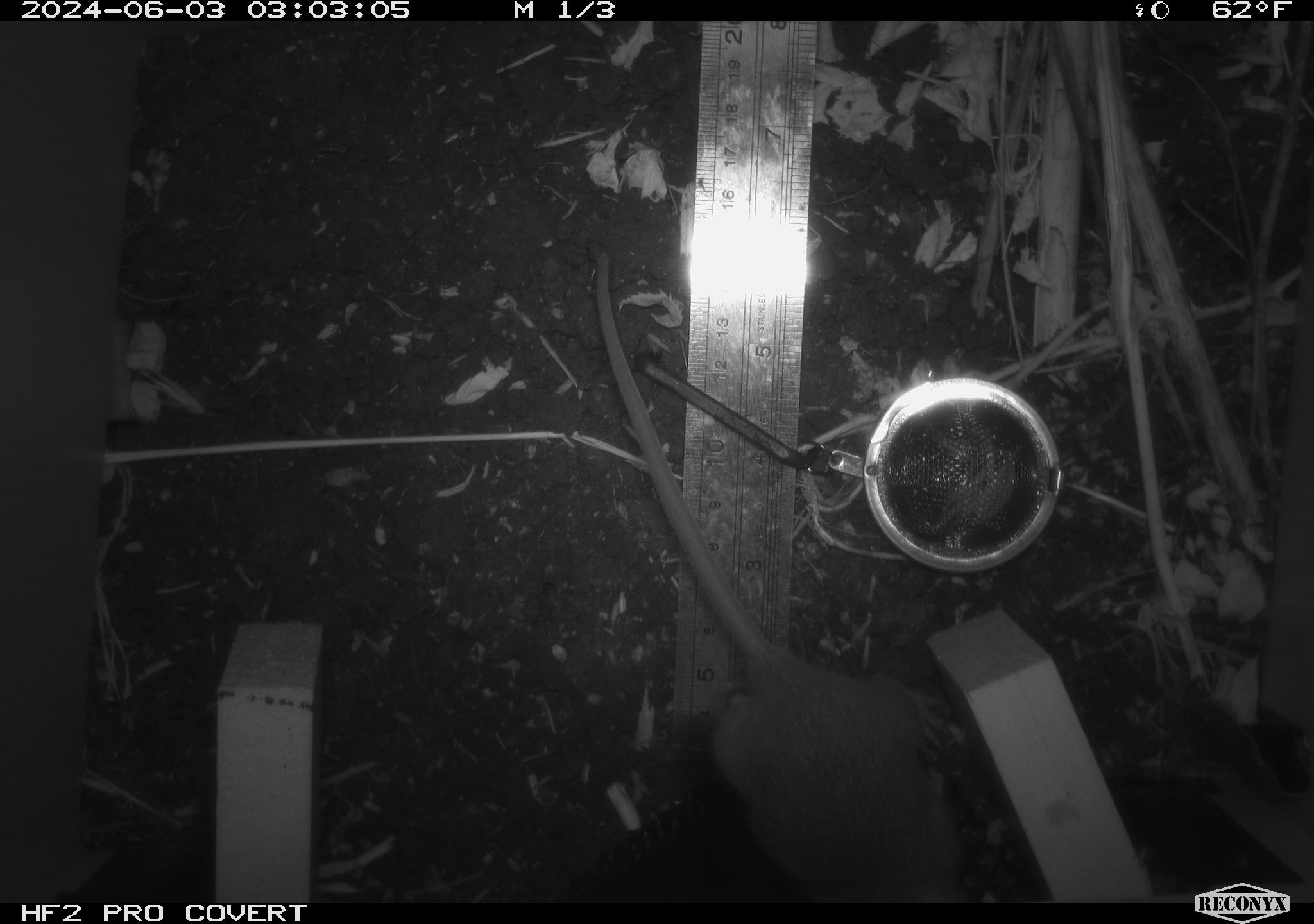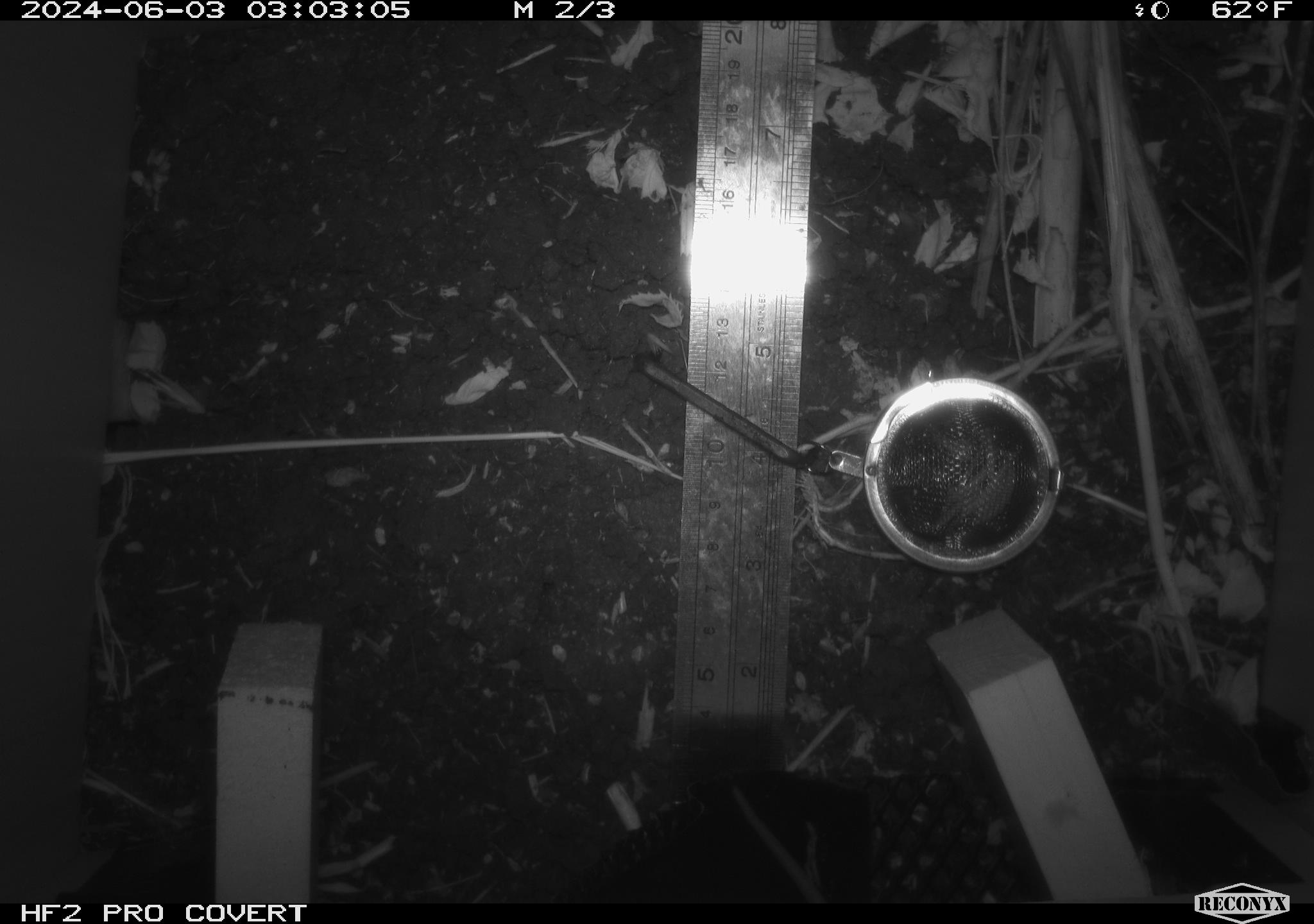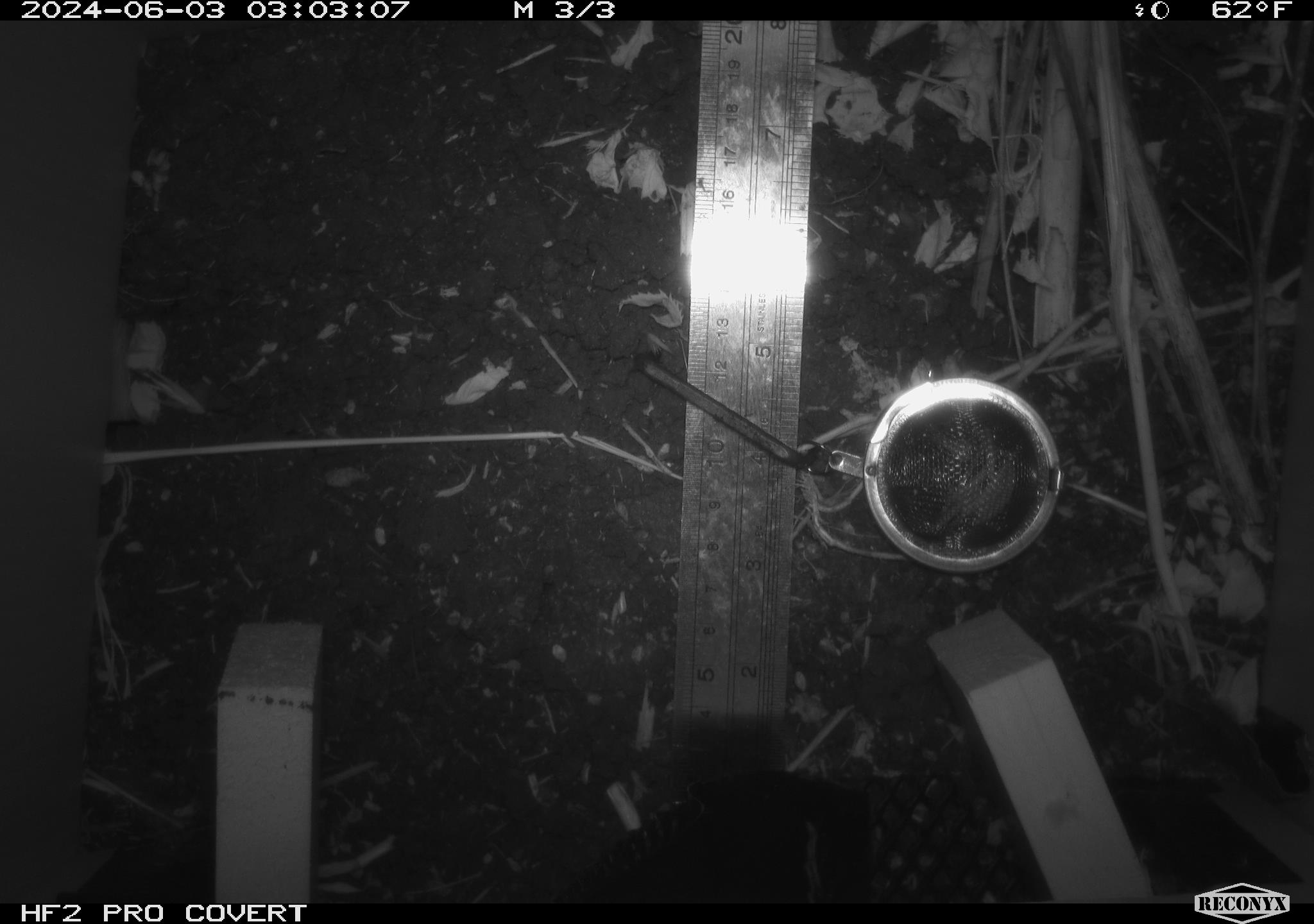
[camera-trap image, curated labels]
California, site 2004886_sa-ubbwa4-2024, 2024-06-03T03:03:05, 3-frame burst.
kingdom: Animalia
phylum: Chordata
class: Mammalia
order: Rodentia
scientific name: Rodentia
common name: woodrat or rat or mouse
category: woodrat or rat or mouse species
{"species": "woodrat or rat or mouse species (woodrat or rat or mouse) (Rodentia)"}